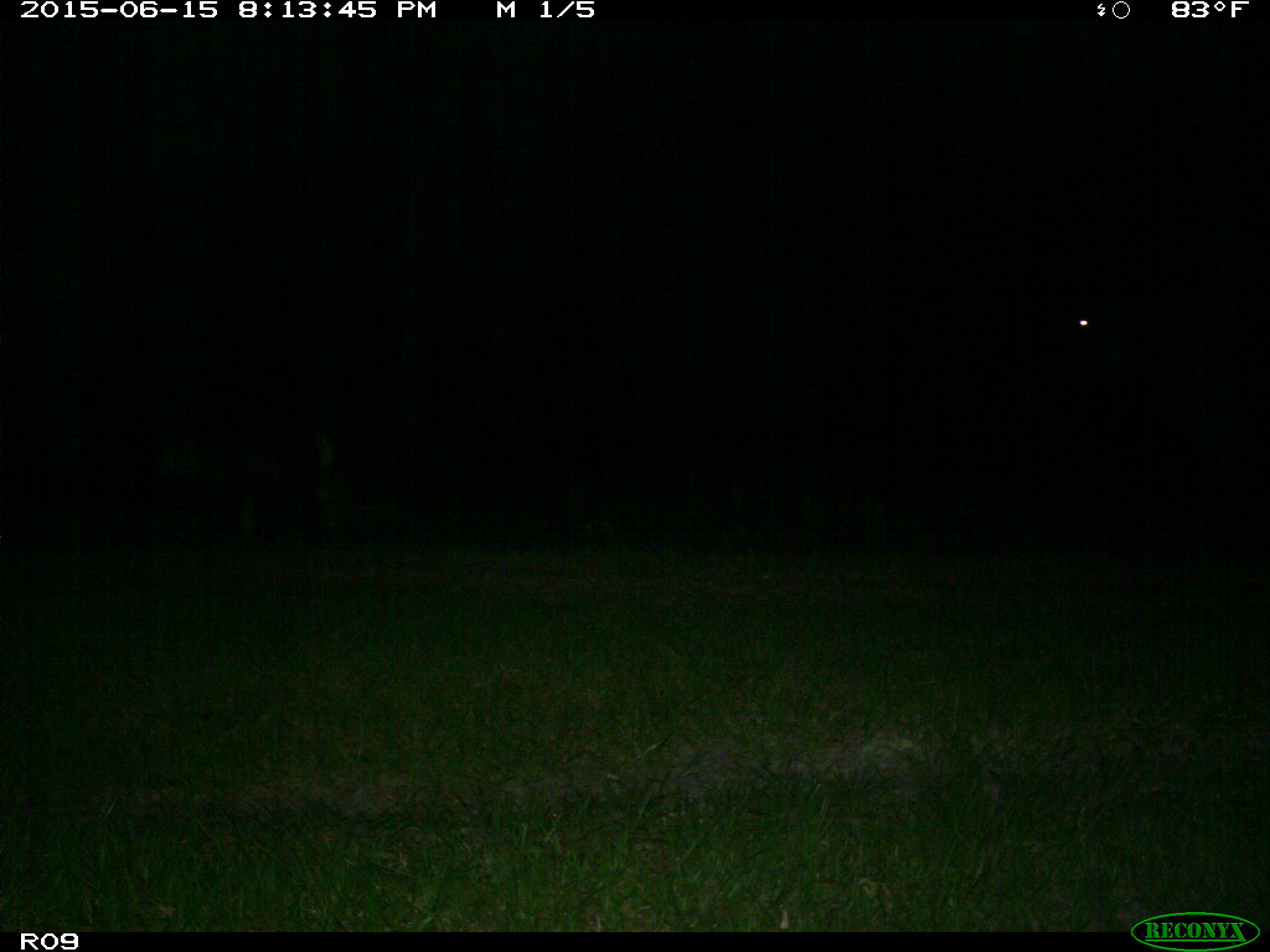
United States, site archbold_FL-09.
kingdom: Animalia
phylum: Chordata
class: Mammalia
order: Artiodactyla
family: Bovidae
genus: Bos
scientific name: Bos taurus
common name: domestic cow